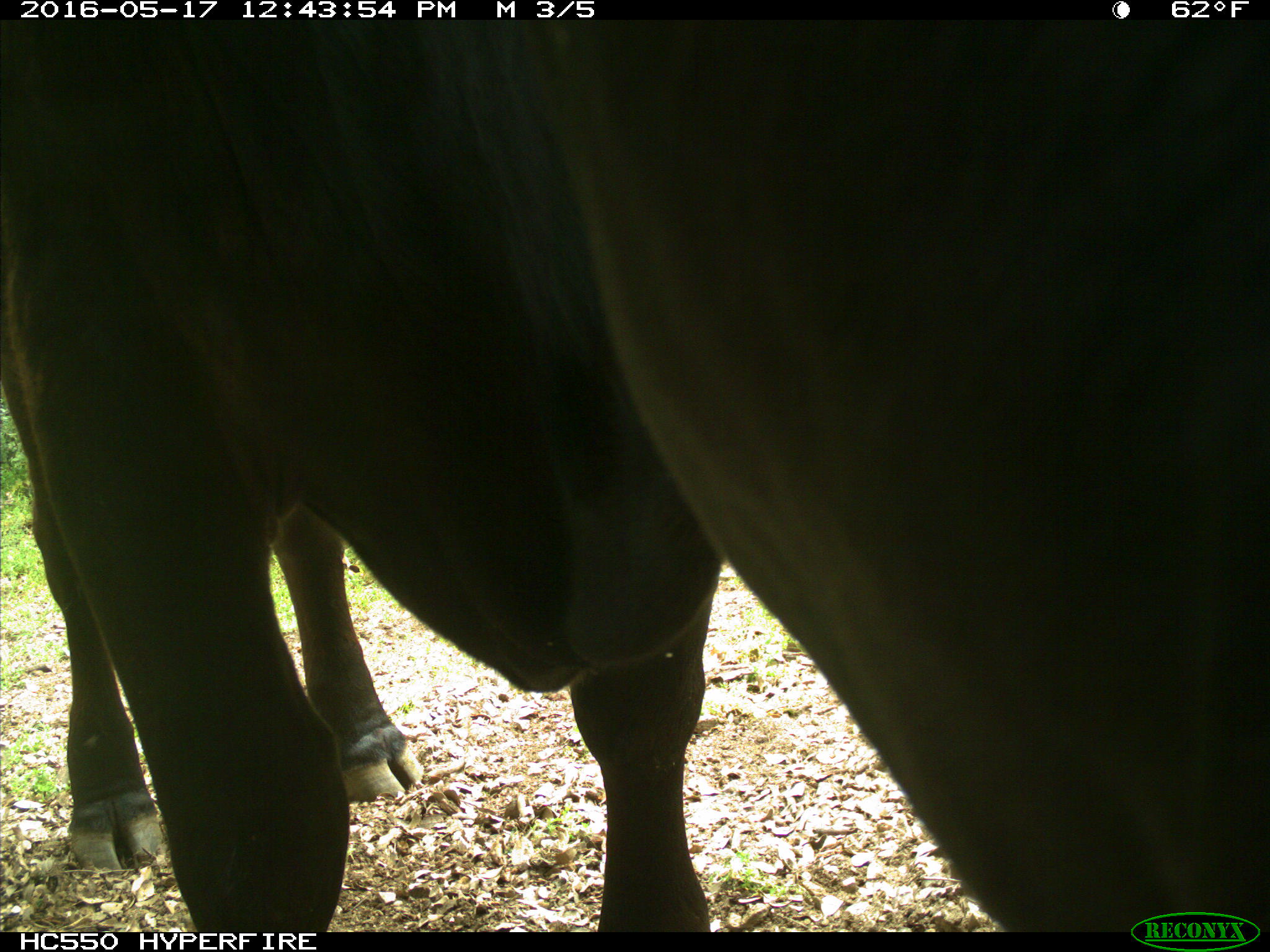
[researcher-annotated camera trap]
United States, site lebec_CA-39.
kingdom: Animalia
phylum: Chordata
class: Mammalia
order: Artiodactyla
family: Bovidae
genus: Bos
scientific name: Bos taurus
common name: domestic cow